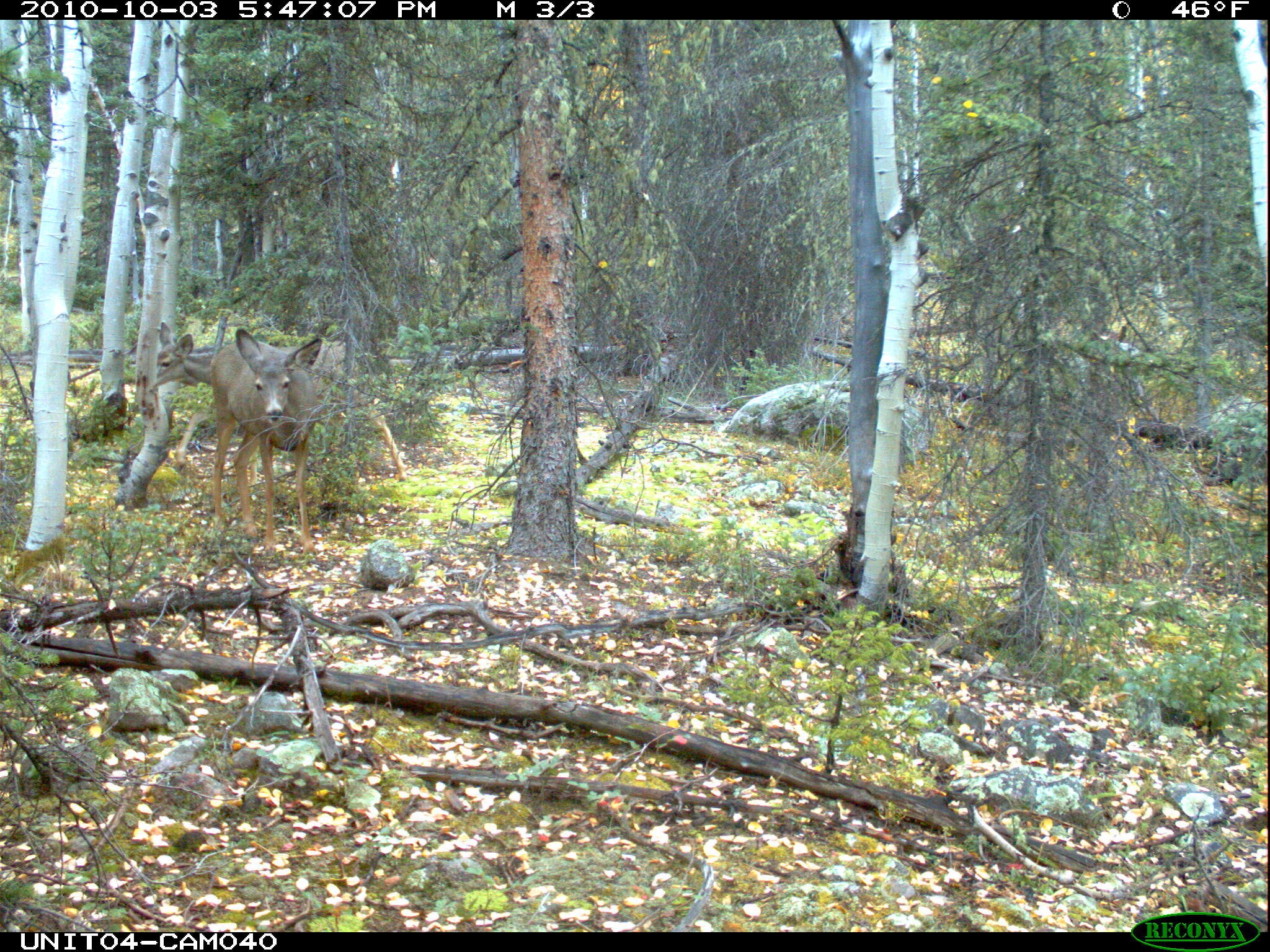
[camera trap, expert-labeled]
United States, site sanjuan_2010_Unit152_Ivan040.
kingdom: Animalia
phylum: Chordata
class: Mammalia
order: Artiodactyla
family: Cervidae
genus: Odocoileus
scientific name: Odocoileus hemionus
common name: mule deer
Odocoileus hemionus (mule deer).